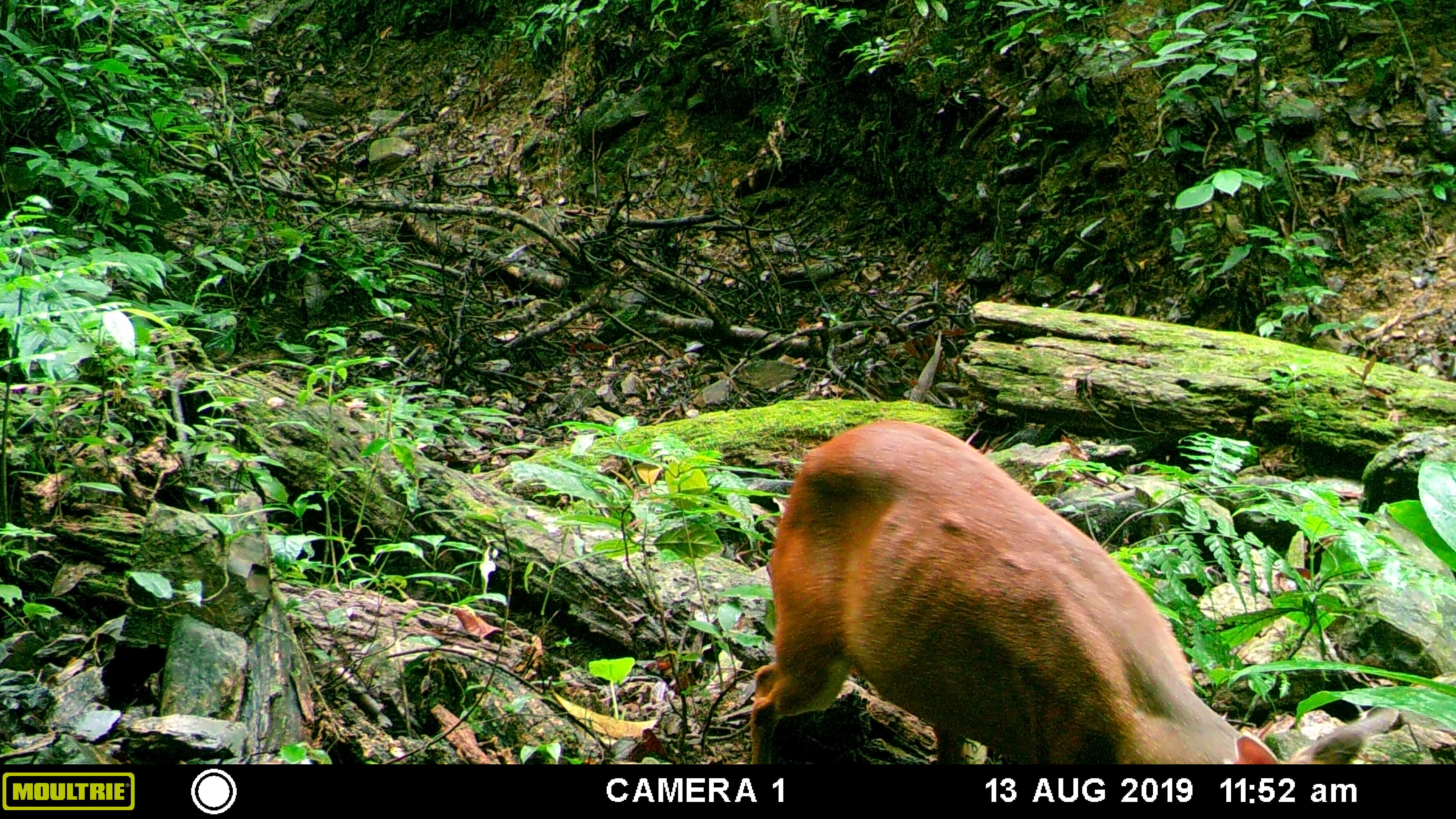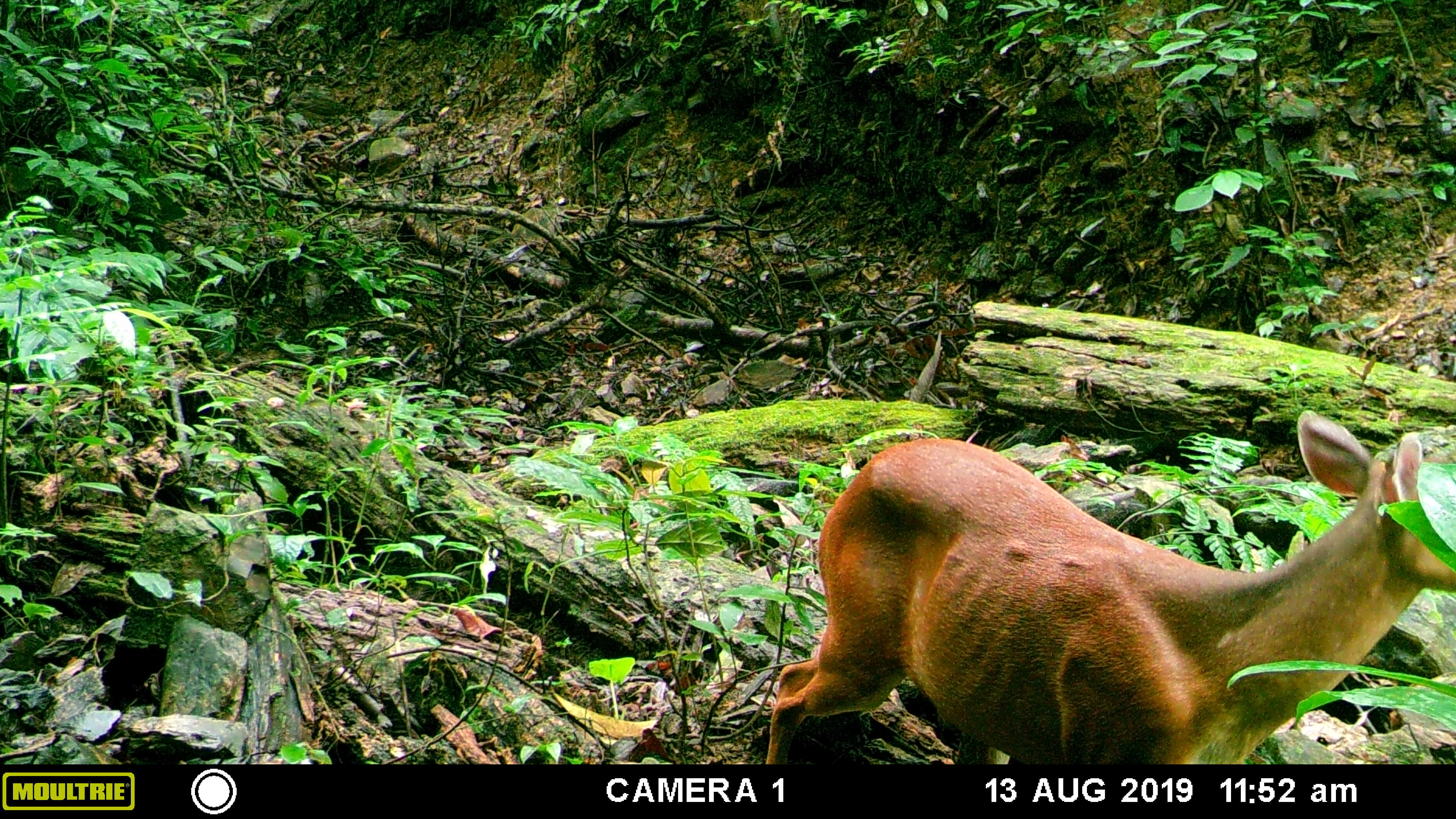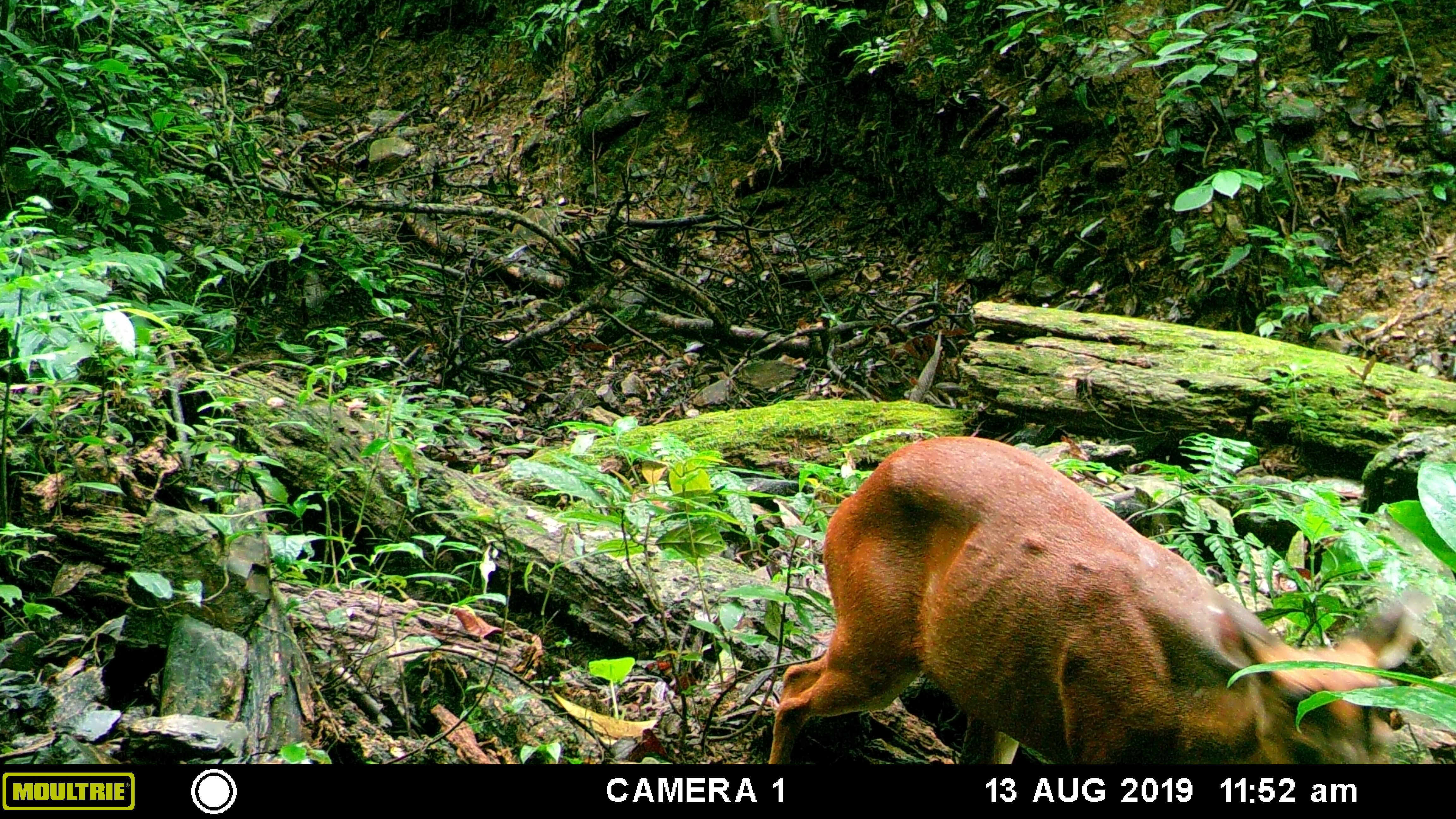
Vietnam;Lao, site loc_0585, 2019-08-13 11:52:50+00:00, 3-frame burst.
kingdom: Animalia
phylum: Chordata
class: Mammalia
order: Artiodactyla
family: Cervidae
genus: Muntiacus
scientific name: Muntiacus muntjak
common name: red muntjac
Red muntjac (Muntiacus muntjak). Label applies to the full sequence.